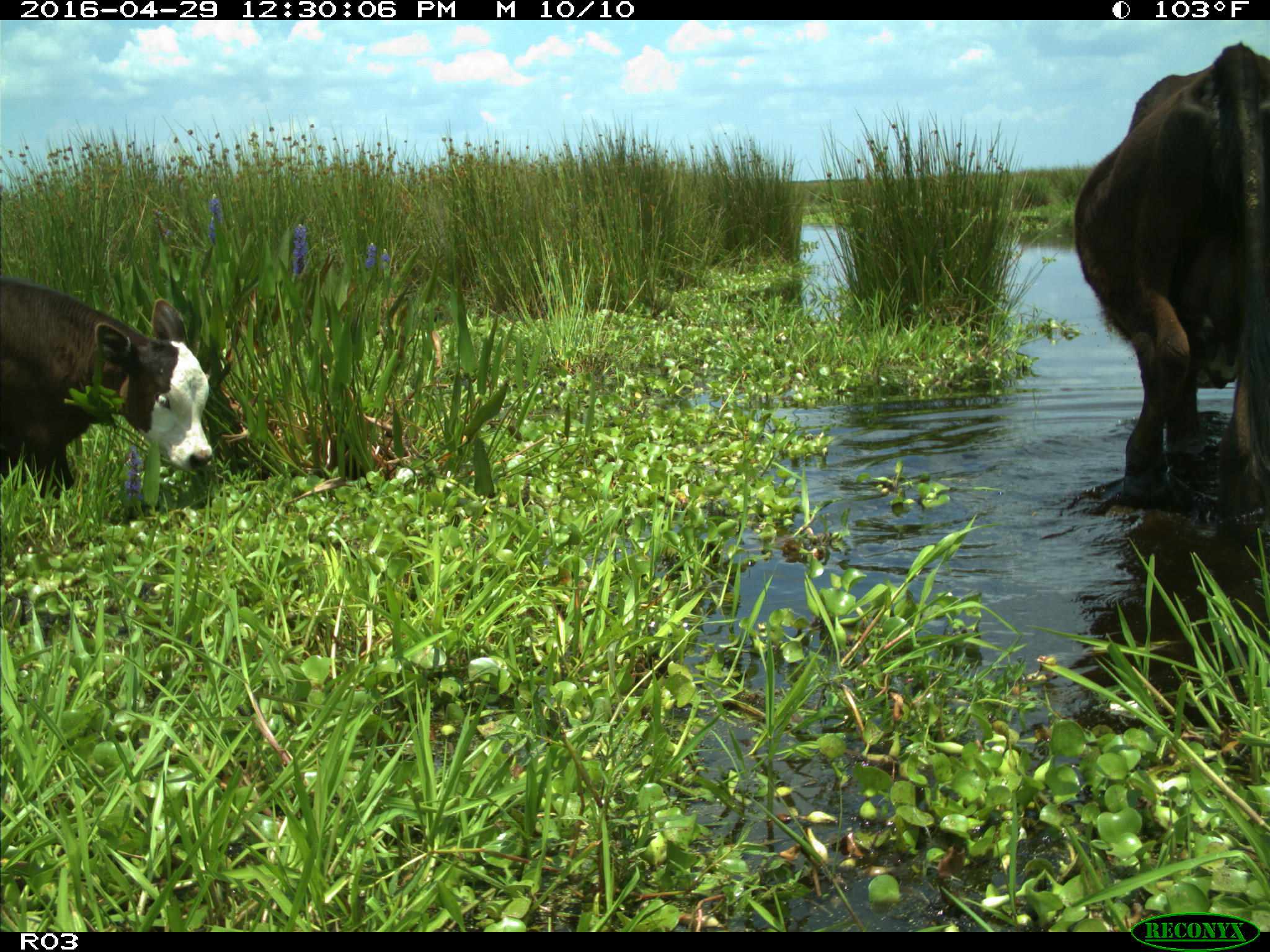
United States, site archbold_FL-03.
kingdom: Animalia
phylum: Chordata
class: Mammalia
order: Artiodactyla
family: Bovidae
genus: Bos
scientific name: Bos taurus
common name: domestic cow